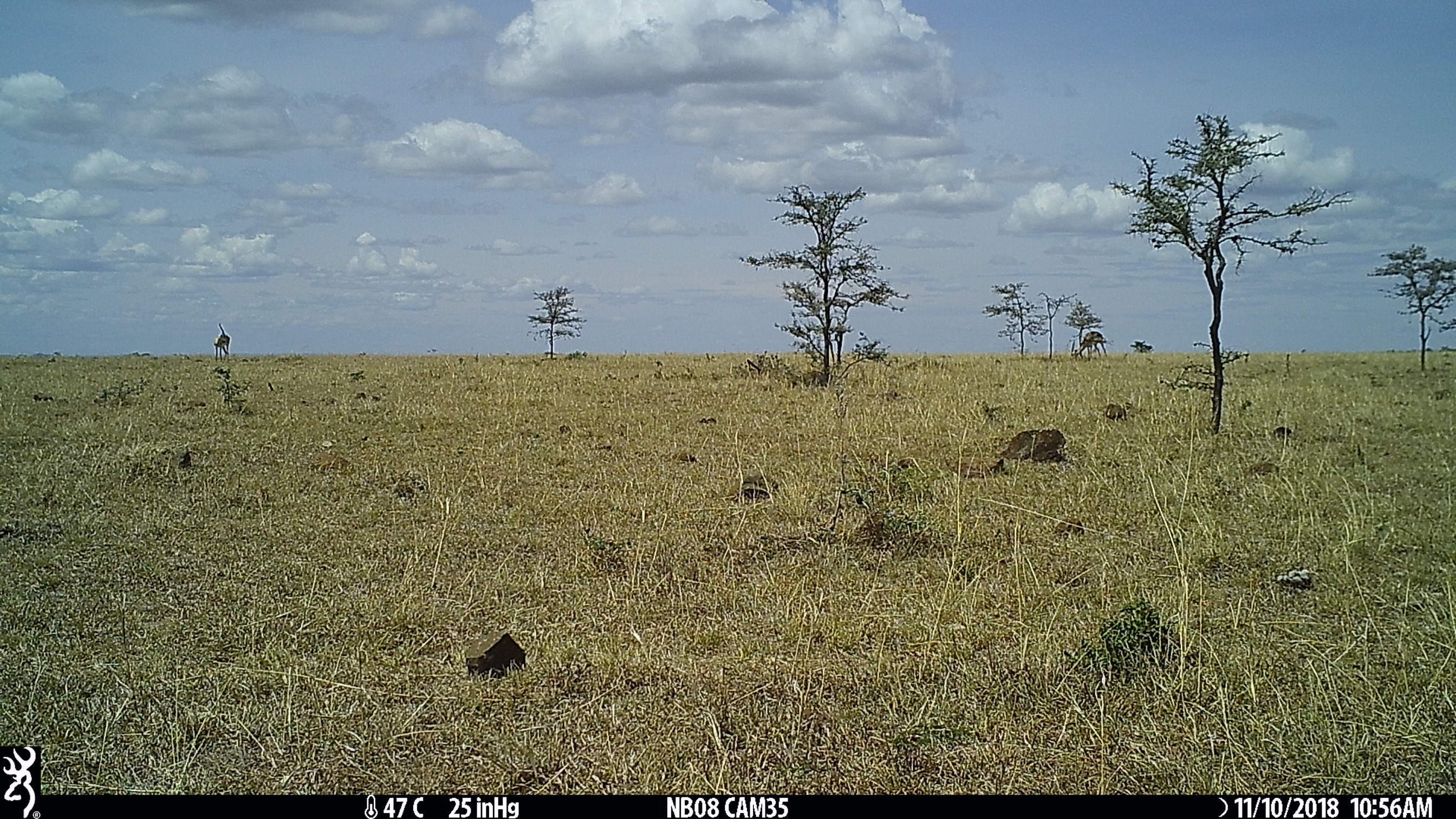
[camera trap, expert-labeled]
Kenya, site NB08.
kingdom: Animalia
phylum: Chordata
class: Mammalia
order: Artiodactyla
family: Bovidae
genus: Nanger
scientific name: Nanger granti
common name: grant's gazelle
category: gazelle grants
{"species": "gazelle grants (grant's gazelle) (Nanger granti)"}